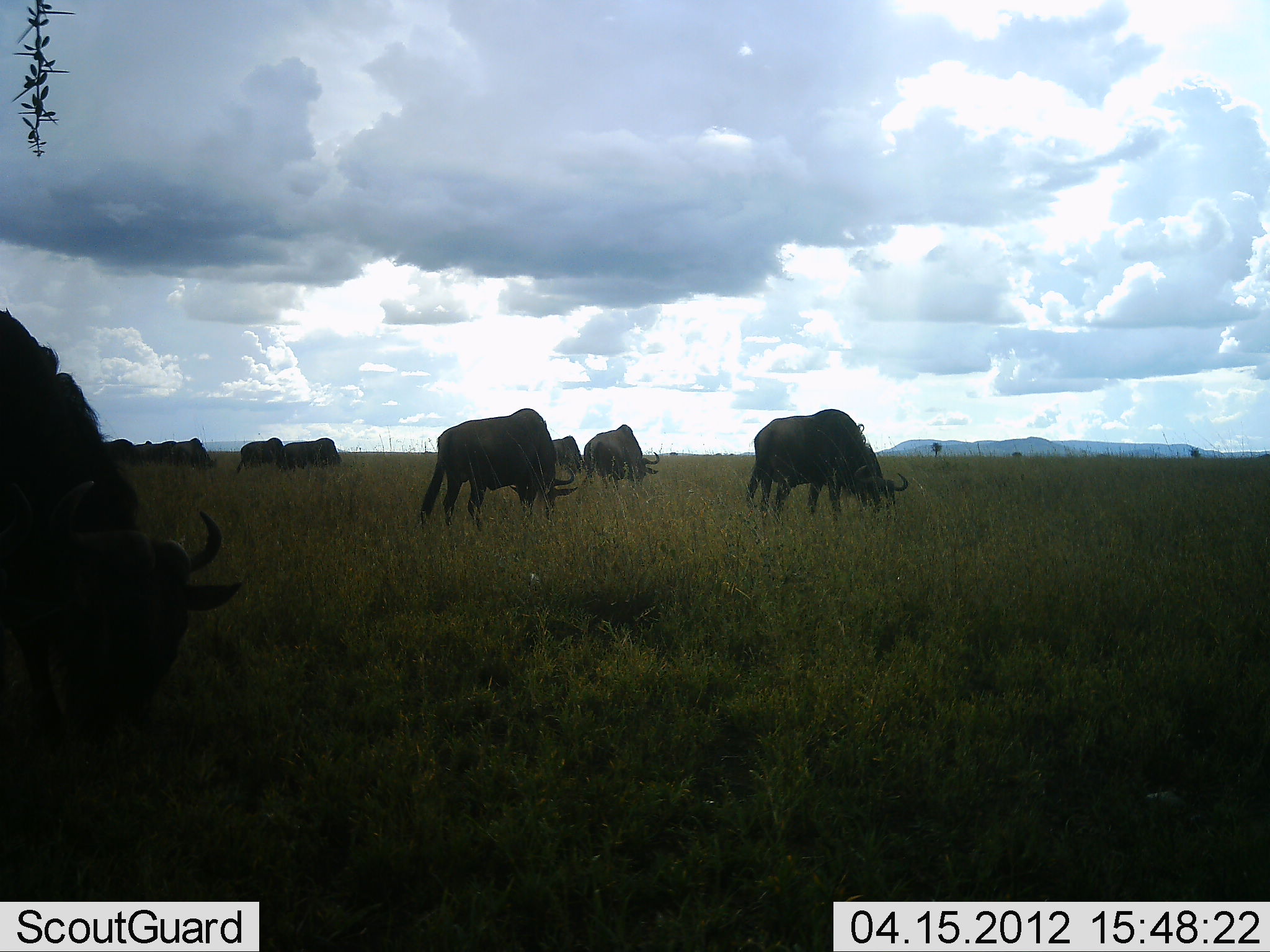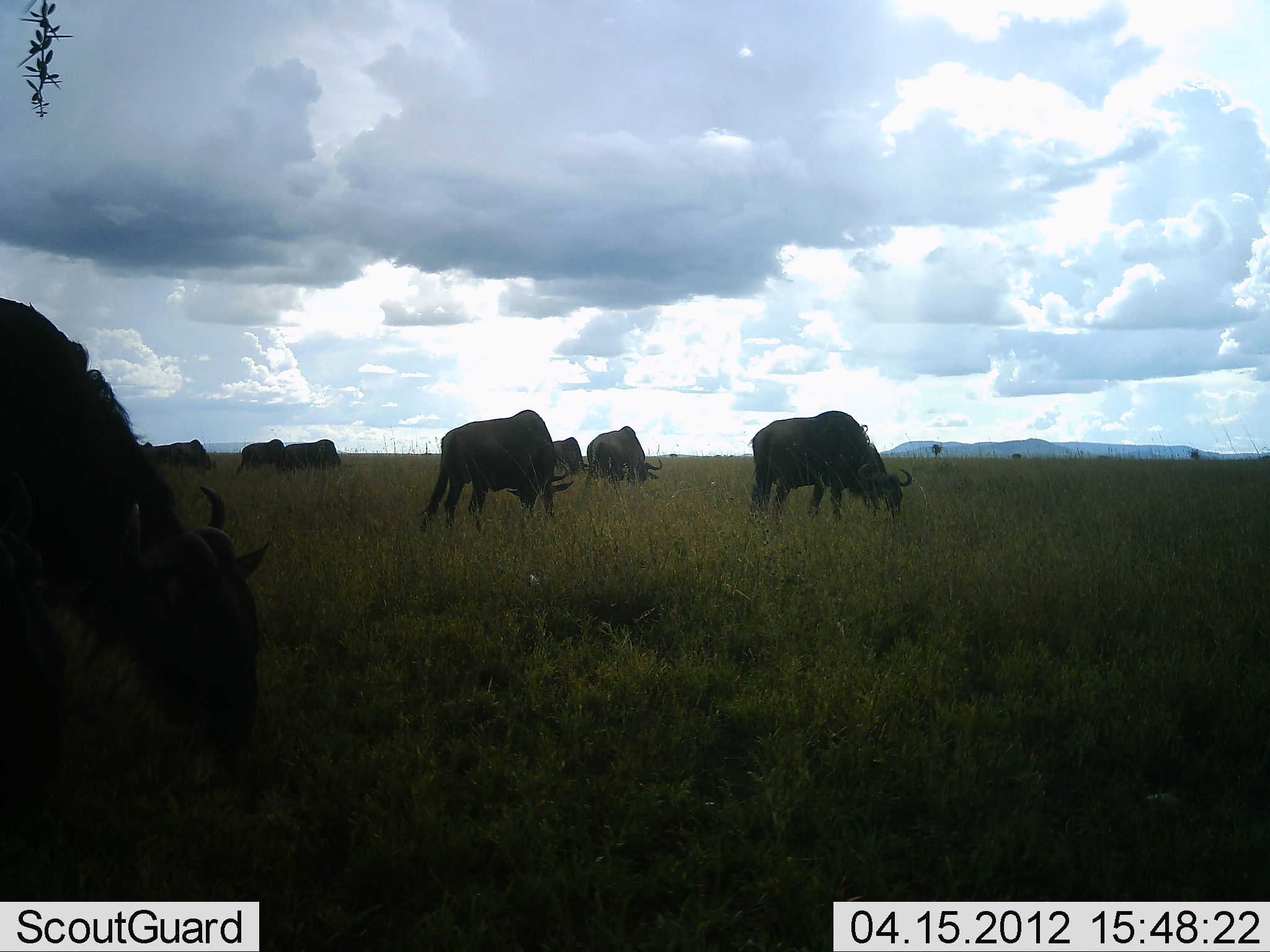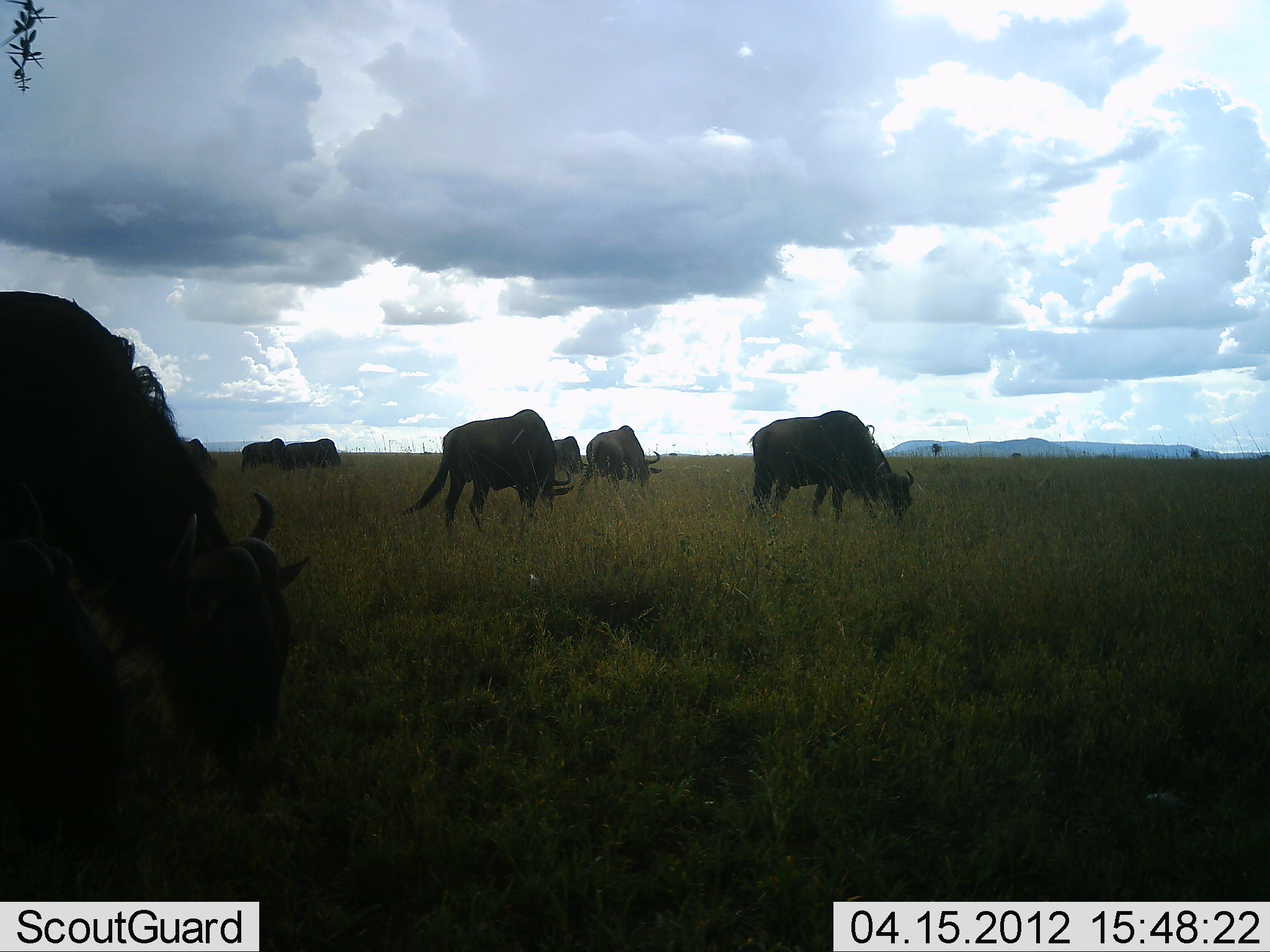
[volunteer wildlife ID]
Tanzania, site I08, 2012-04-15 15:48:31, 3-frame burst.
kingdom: Animalia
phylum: Chordata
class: Mammalia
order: Artiodactyla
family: Bovidae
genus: Connochaetes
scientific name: Connochaetes taurinus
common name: blue wildebeest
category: wildebeest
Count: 9.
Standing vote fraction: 22%.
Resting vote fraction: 4%.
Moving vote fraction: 7%.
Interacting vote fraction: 4%.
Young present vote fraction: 0%.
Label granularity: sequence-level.